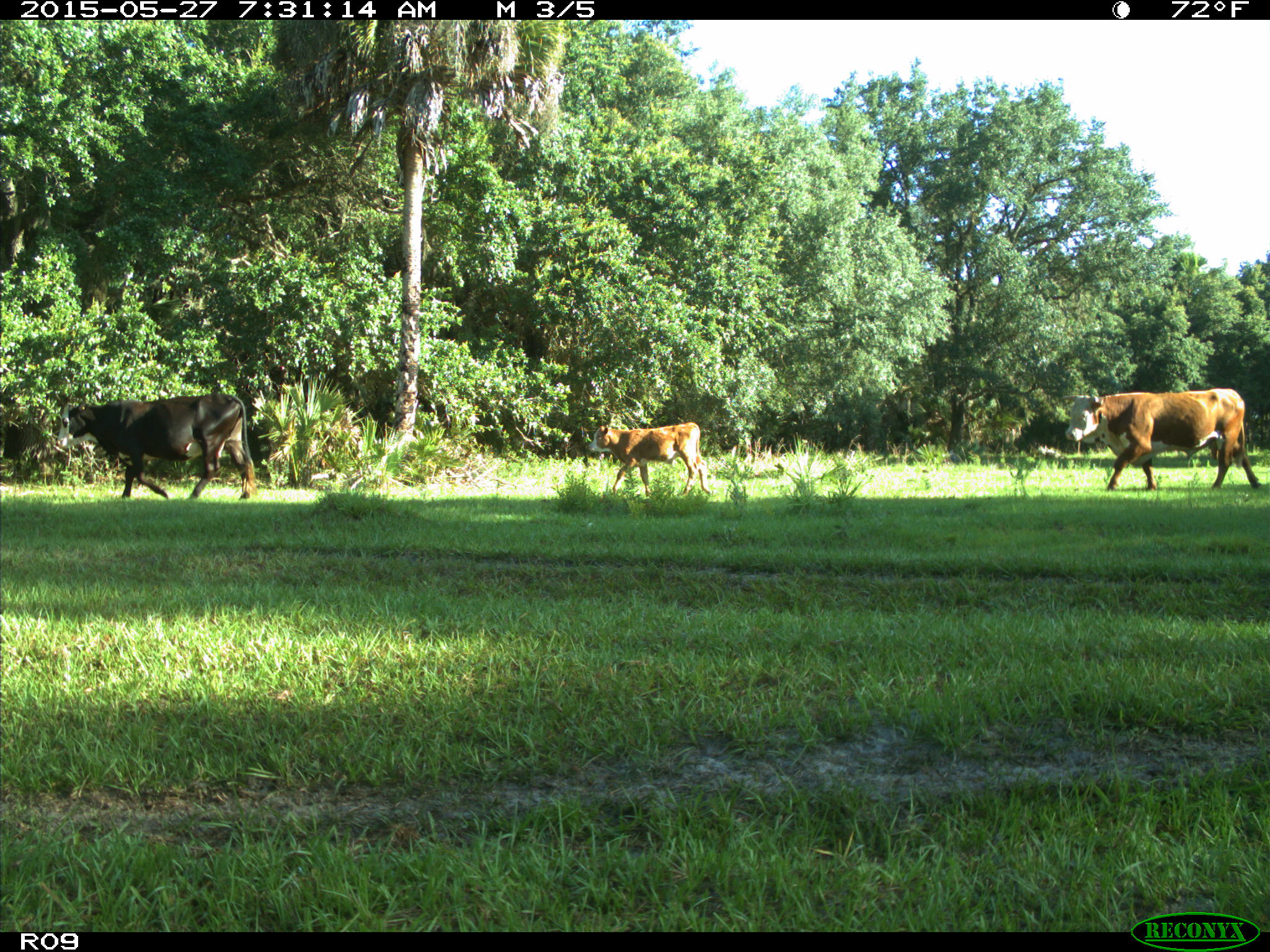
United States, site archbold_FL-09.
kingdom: Animalia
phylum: Chordata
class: Mammalia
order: Artiodactyla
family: Bovidae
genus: Bos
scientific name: Bos taurus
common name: domestic cow